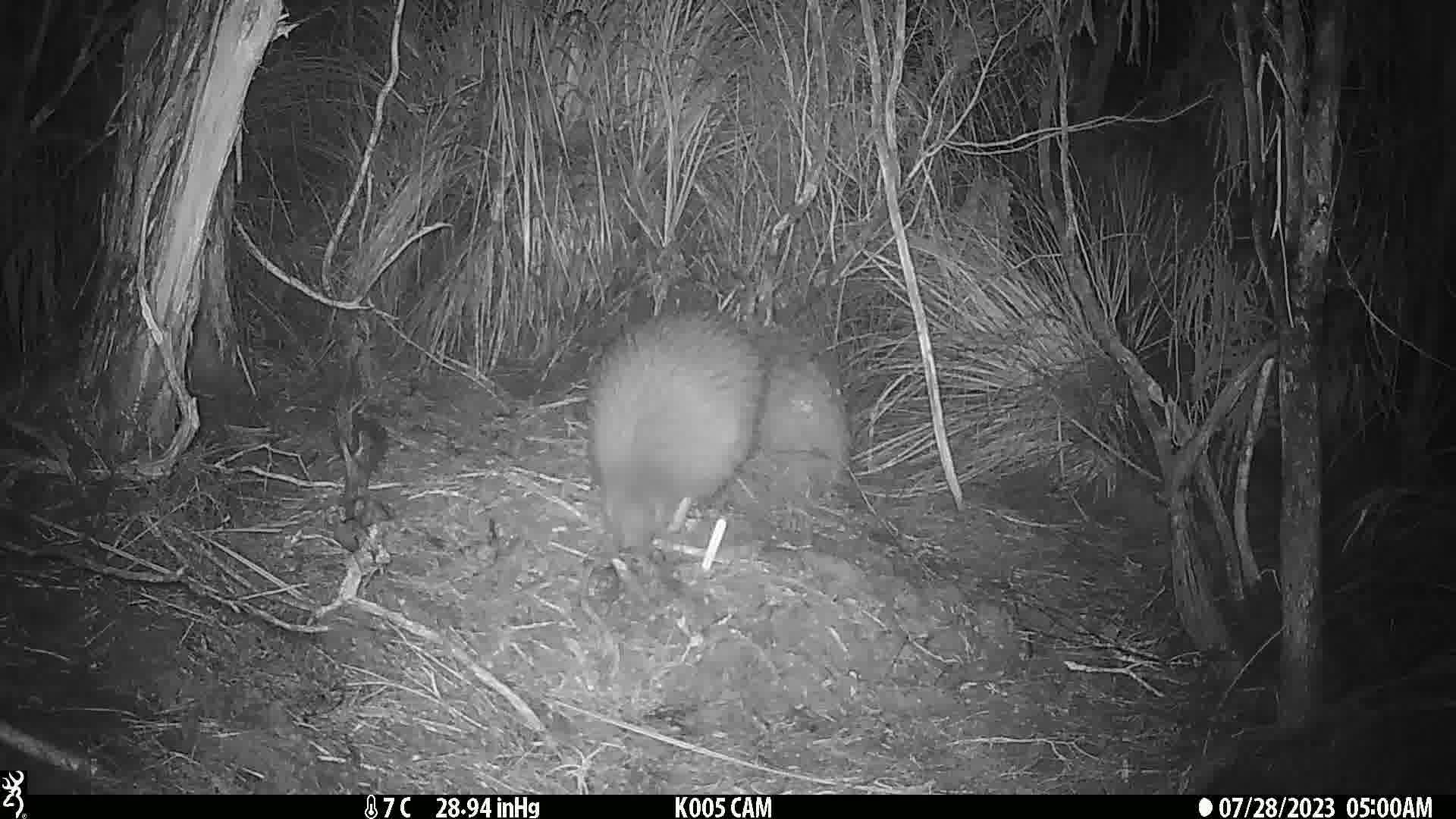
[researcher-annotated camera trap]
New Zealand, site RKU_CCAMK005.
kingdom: Animalia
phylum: Chordata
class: Aves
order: Apterygiformes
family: Apterygidae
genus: Apteryx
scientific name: Apteryx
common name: kiwi